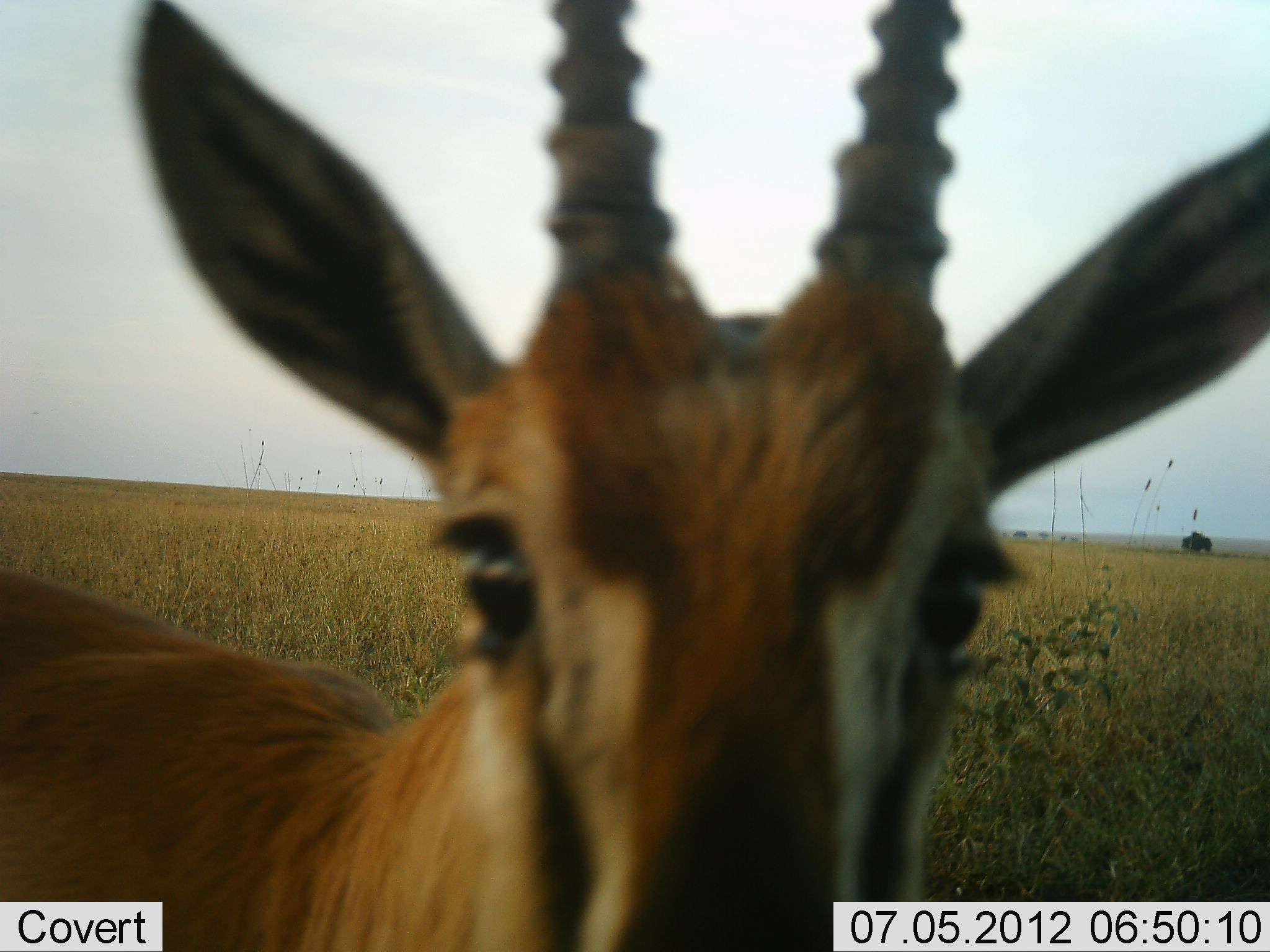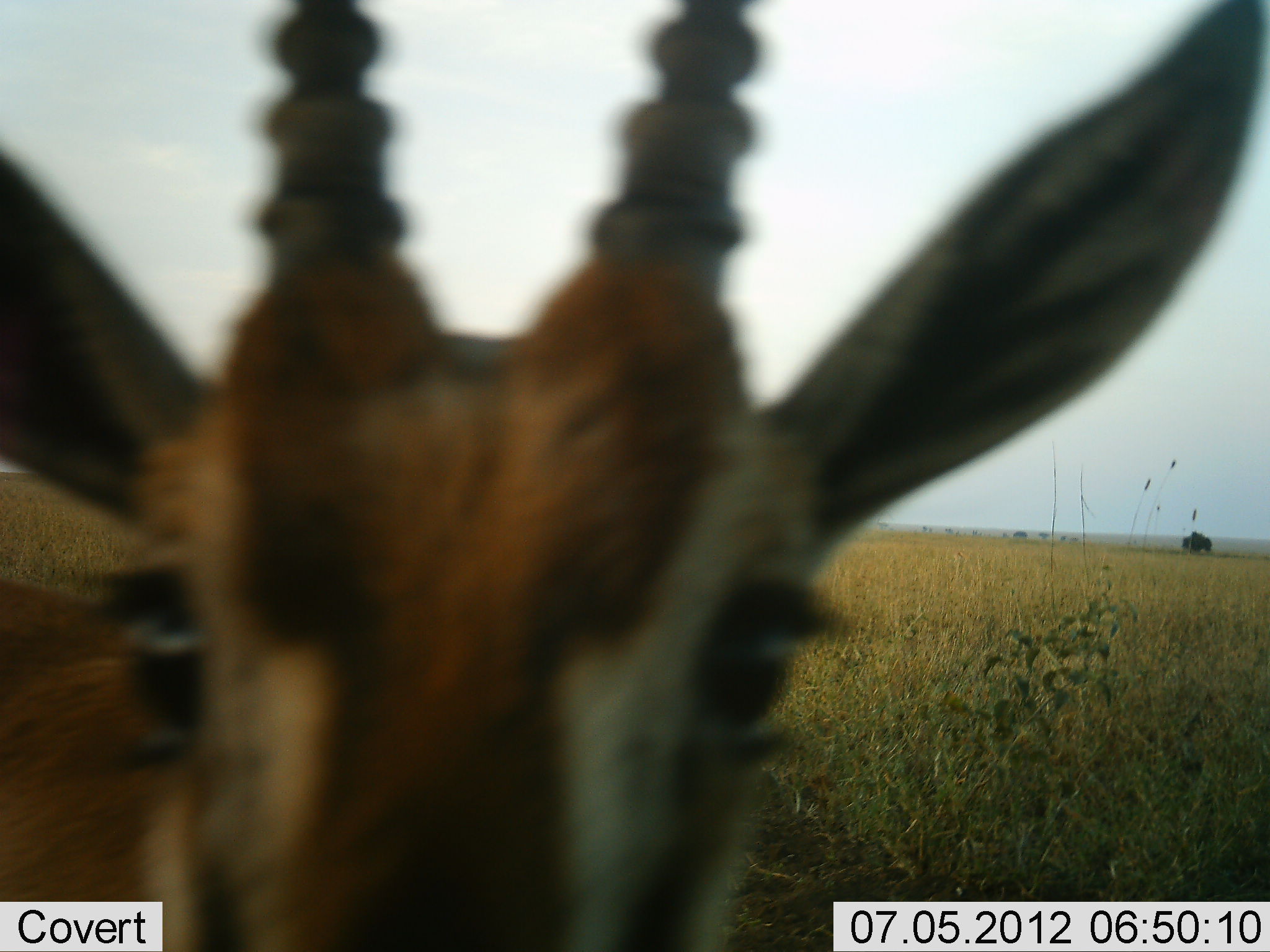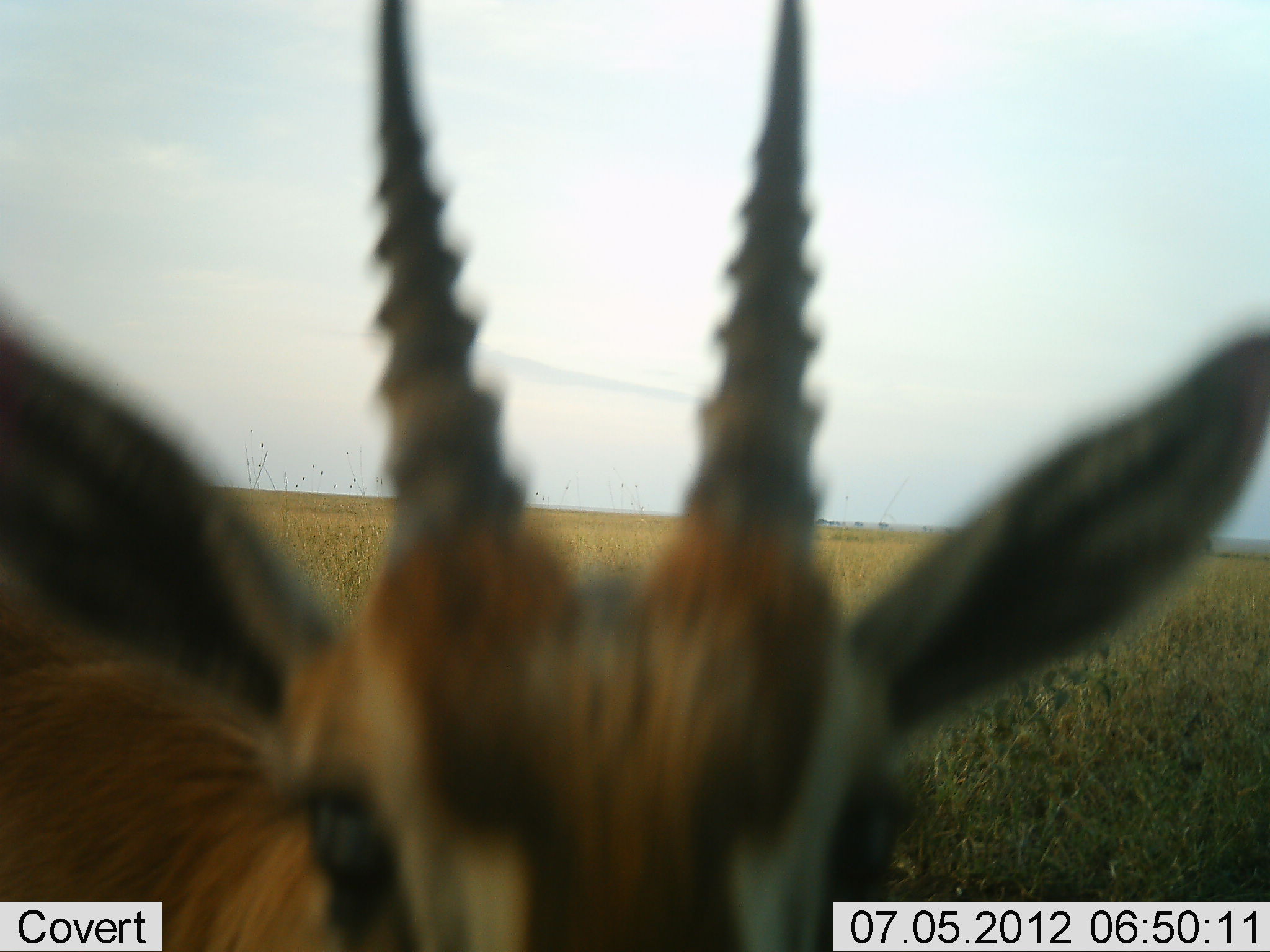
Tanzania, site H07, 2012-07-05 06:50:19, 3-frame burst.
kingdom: Animalia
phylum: Chordata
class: Mammalia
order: Artiodactyla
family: Bovidae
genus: Eudorcas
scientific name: Eudorcas thomsonii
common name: thomson's gazelle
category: gazellethomsons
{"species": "gazellethomsons (thomson's gazelle) (Eudorcas thomsonii)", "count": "1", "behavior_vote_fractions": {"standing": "80%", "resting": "0%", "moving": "10%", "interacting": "20%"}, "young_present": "0%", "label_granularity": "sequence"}